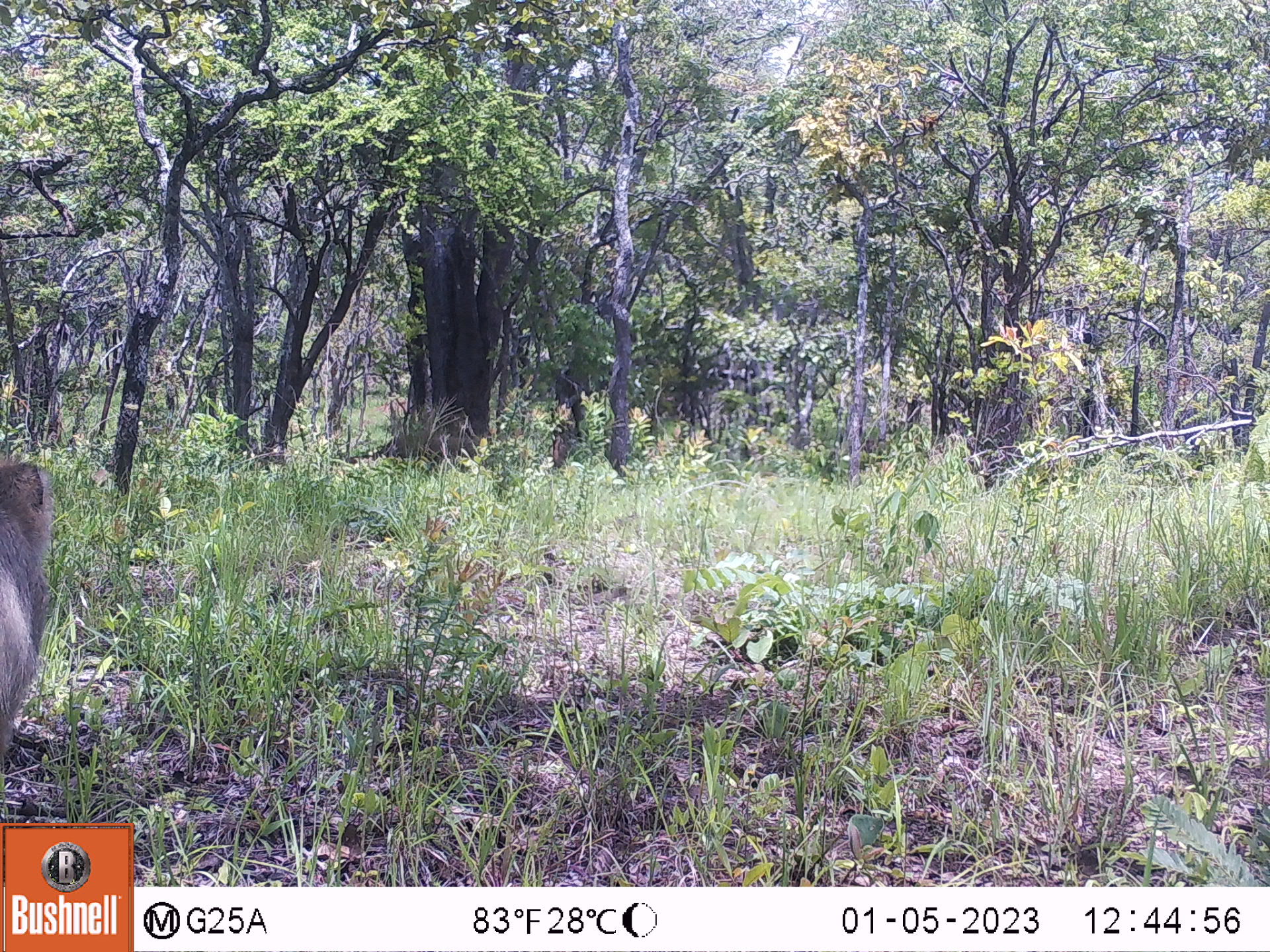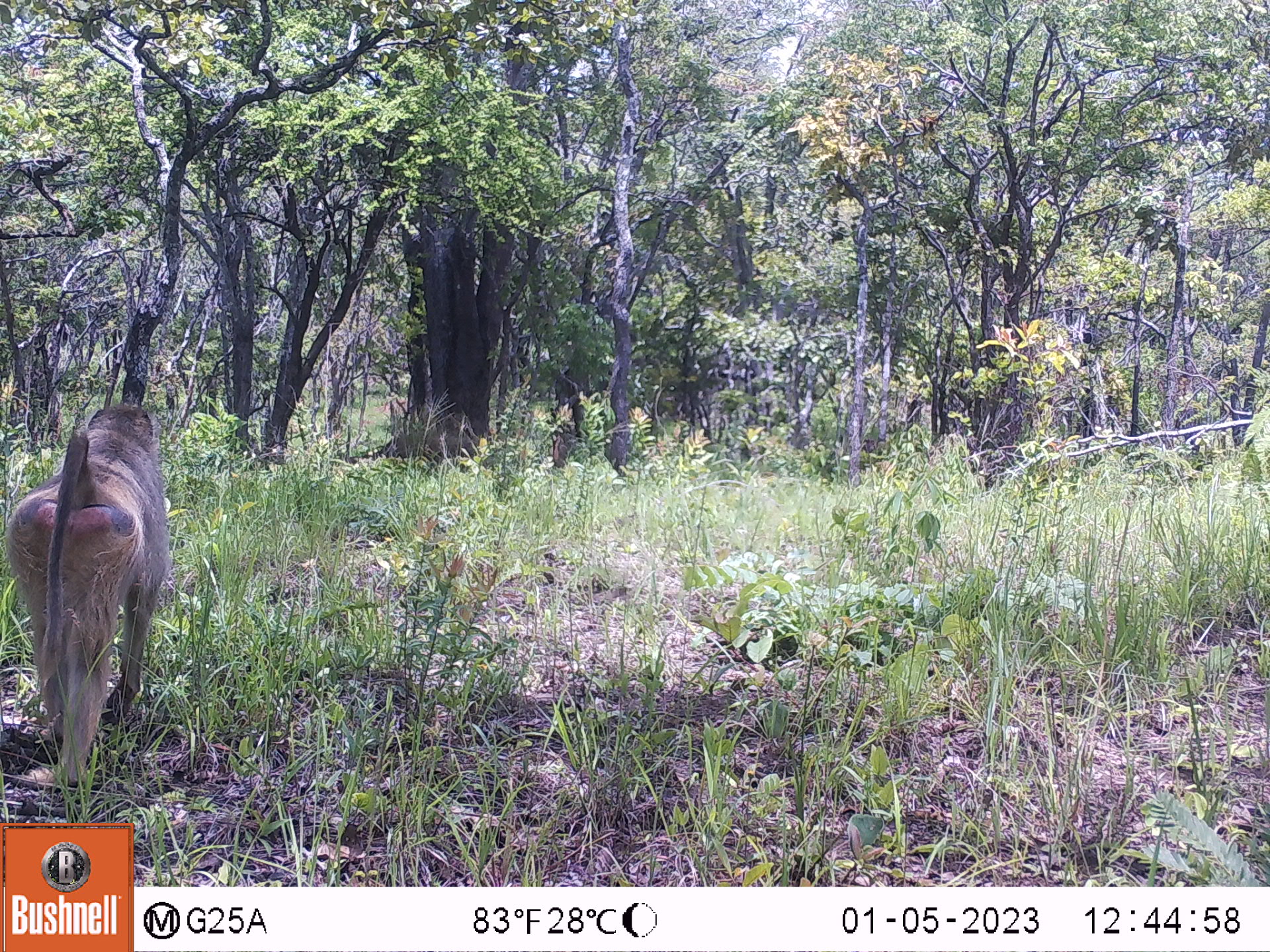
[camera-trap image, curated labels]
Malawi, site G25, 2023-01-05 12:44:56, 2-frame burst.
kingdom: Animalia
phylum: Chordata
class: Mammalia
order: Primates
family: Cercopithecidae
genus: Papio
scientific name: Papio cynocephalus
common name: yellow baboon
Yellow baboon (Papio cynocephalus), count 1.